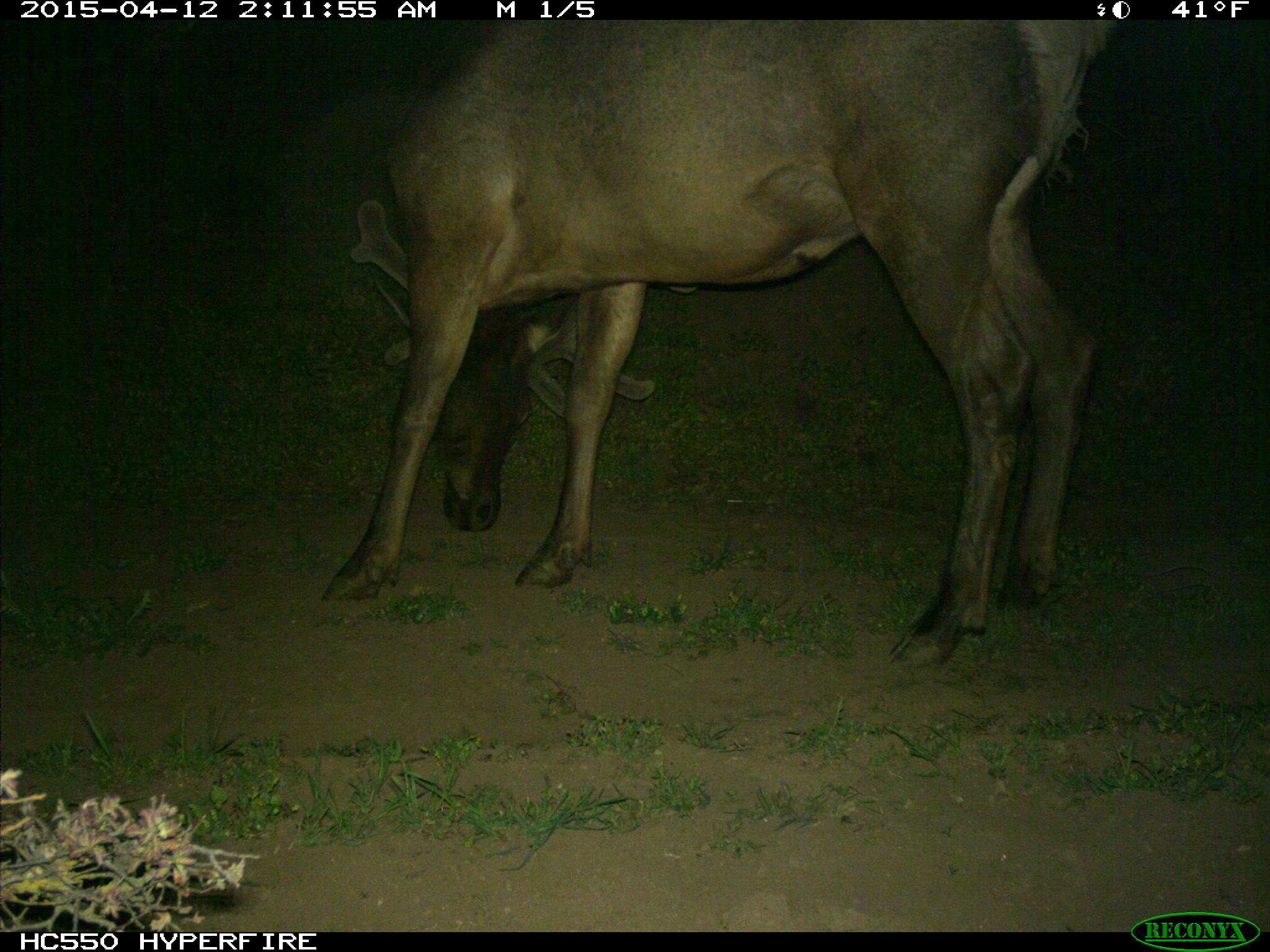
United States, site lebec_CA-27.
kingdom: Animalia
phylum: Chordata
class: Mammalia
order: Artiodactyla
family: Cervidae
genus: Cervus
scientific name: Cervus canadensis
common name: elk